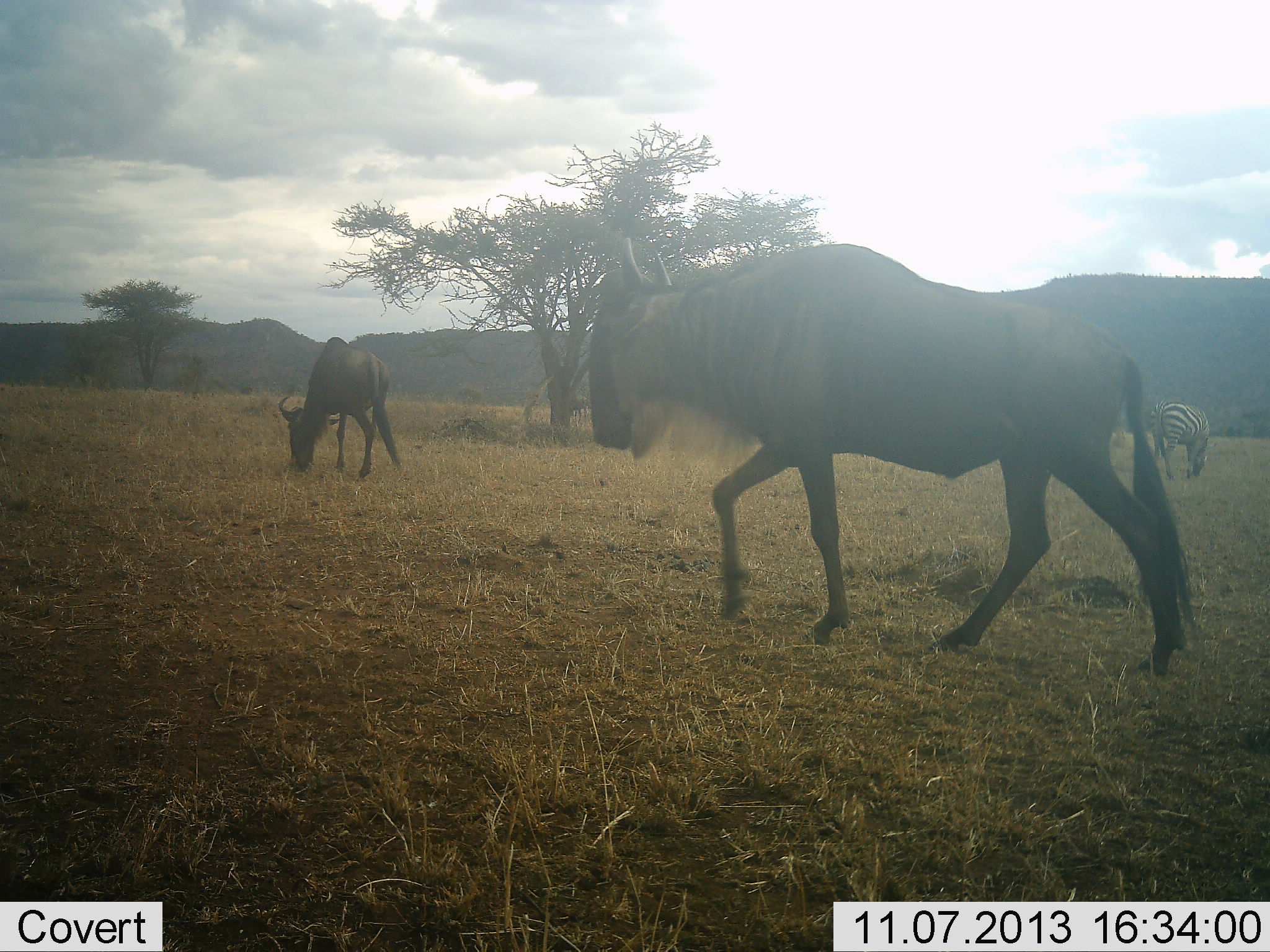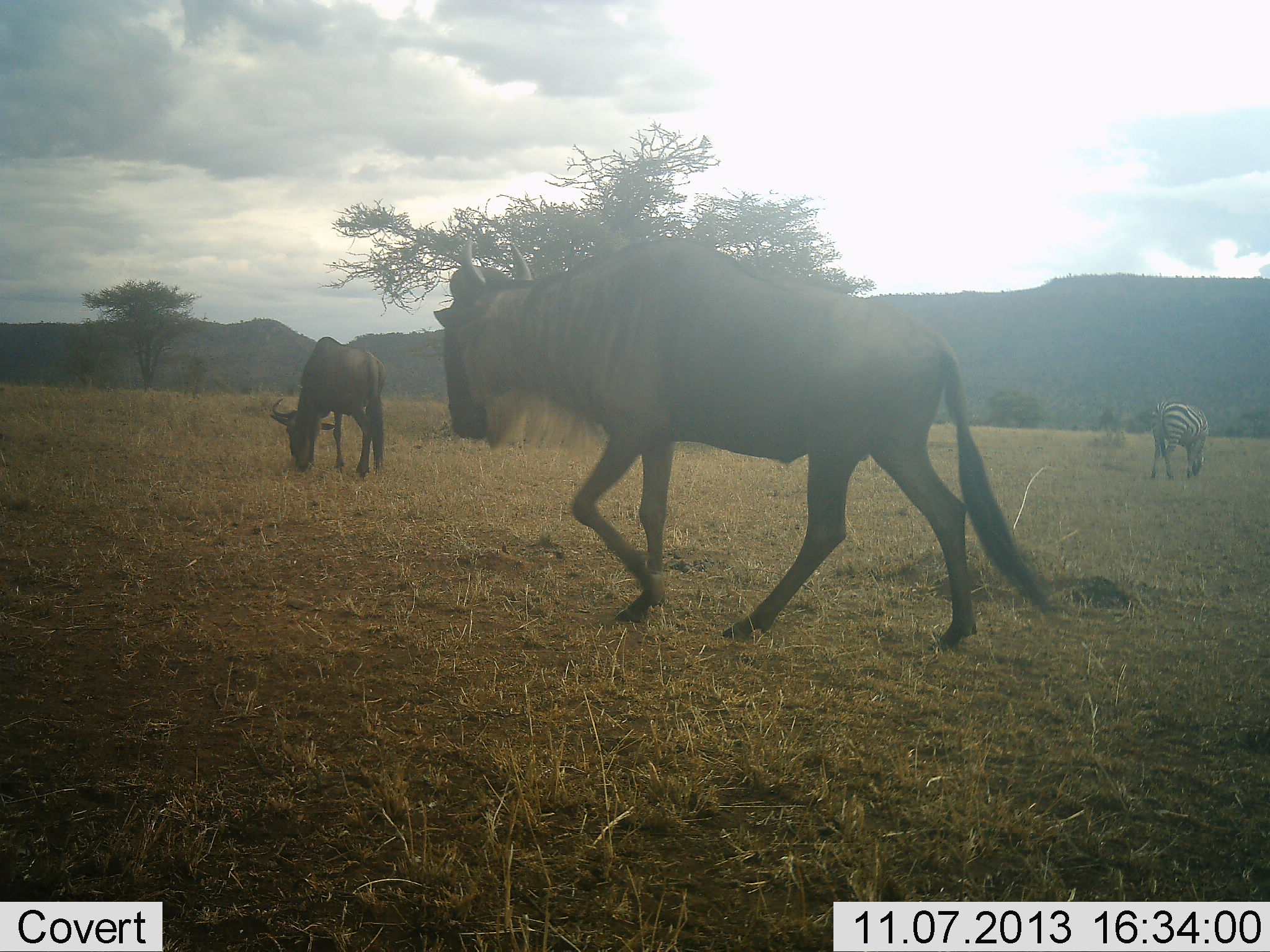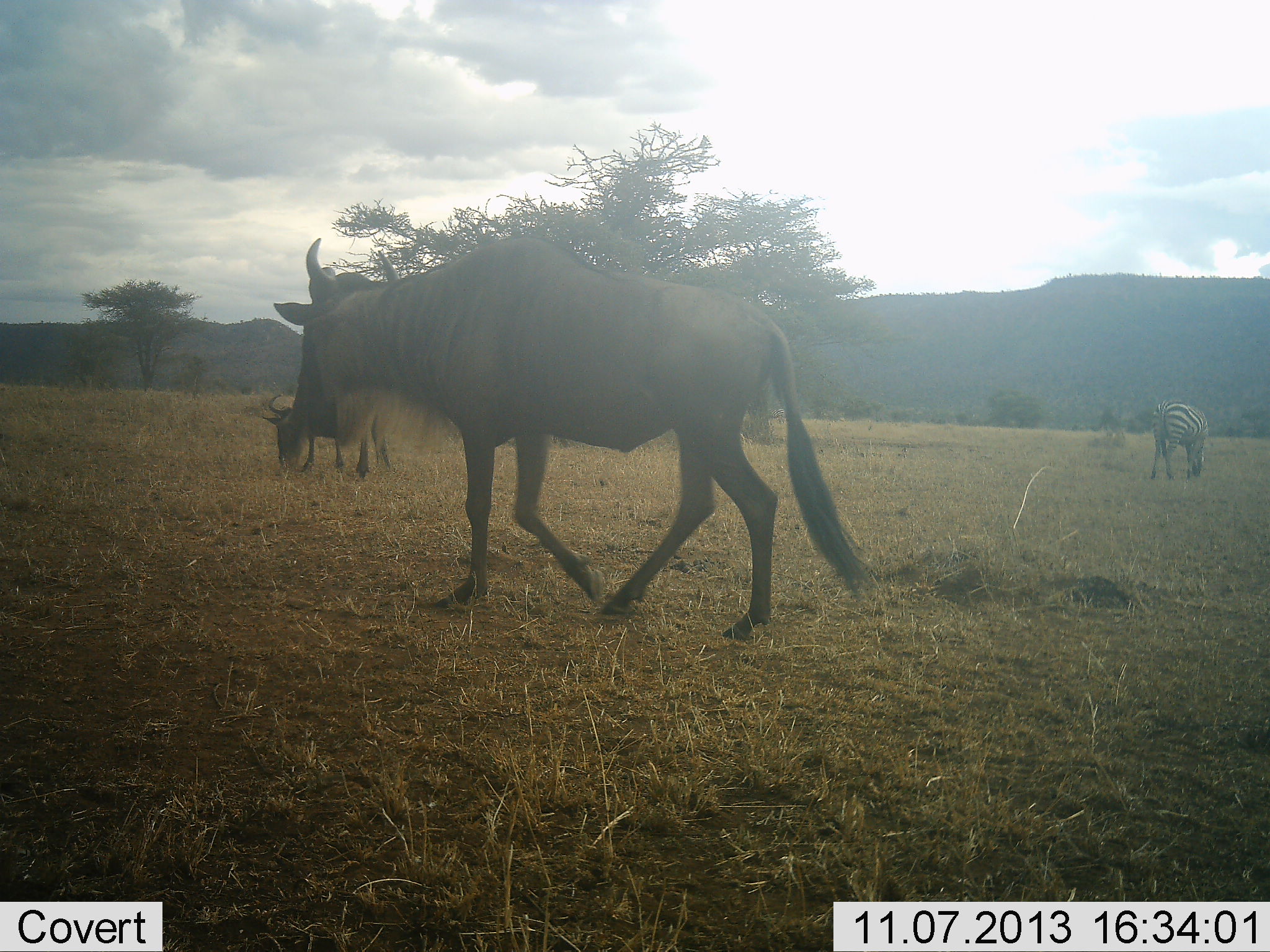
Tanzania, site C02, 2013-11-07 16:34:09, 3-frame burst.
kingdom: Animalia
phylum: Chordata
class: Mammalia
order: Artiodactyla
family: Bovidae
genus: Connochaetes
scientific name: Connochaetes taurinus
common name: blue wildebeest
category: wildebeest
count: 2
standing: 10%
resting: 0%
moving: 80%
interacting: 0%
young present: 0%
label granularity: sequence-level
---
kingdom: Animalia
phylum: Chordata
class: Mammalia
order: Perissodactyla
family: Equidae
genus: Equus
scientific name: Equus quagga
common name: plains zebra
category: zebra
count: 1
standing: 20%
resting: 0%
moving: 0%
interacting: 0%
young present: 0%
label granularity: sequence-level